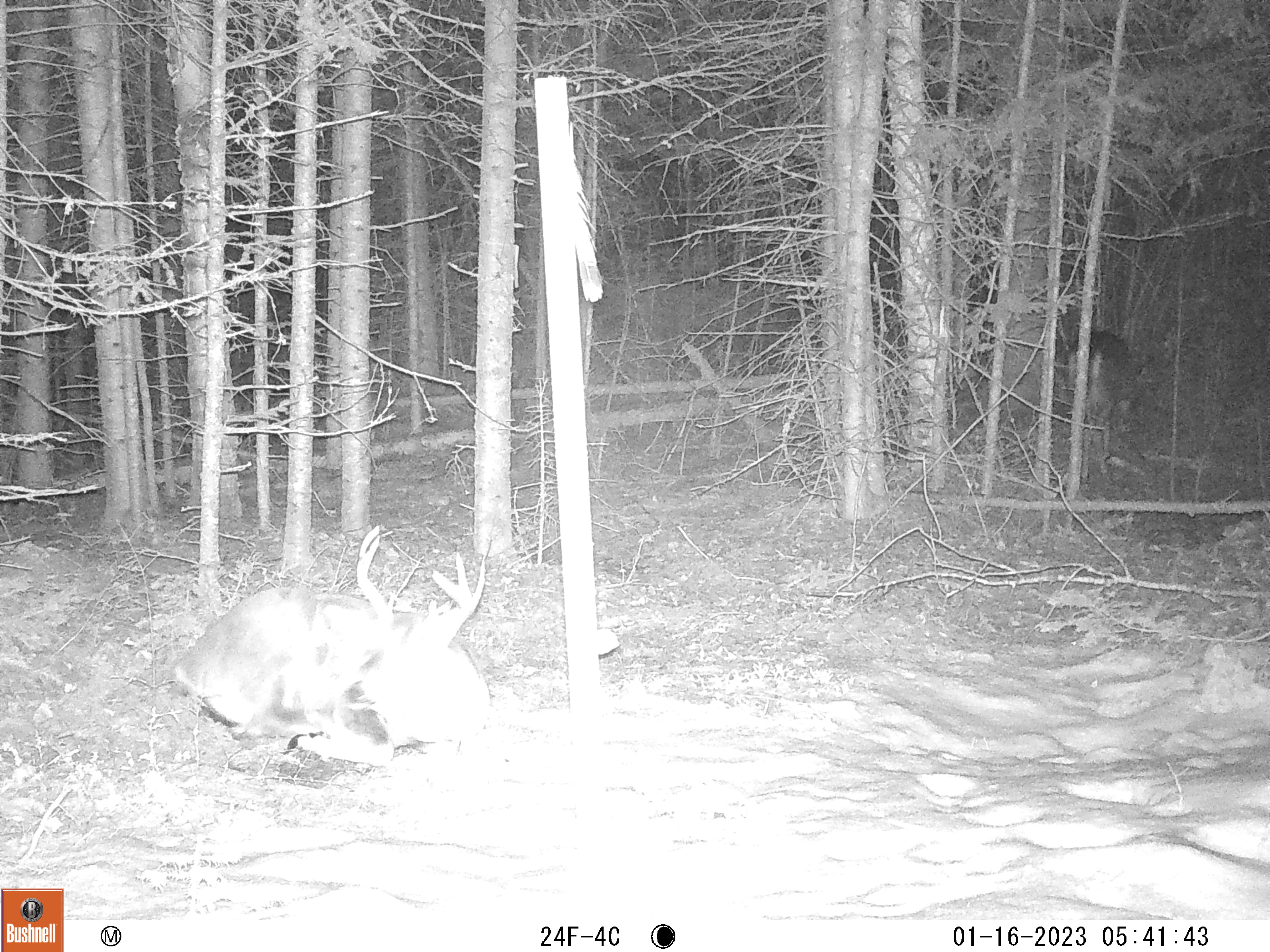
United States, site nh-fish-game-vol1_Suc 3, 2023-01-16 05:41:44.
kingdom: Animalia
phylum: Chordata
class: Mammalia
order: Artiodactyla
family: Cervidae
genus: Odocoileus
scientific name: Odocoileus virginianus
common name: white-tailed deer